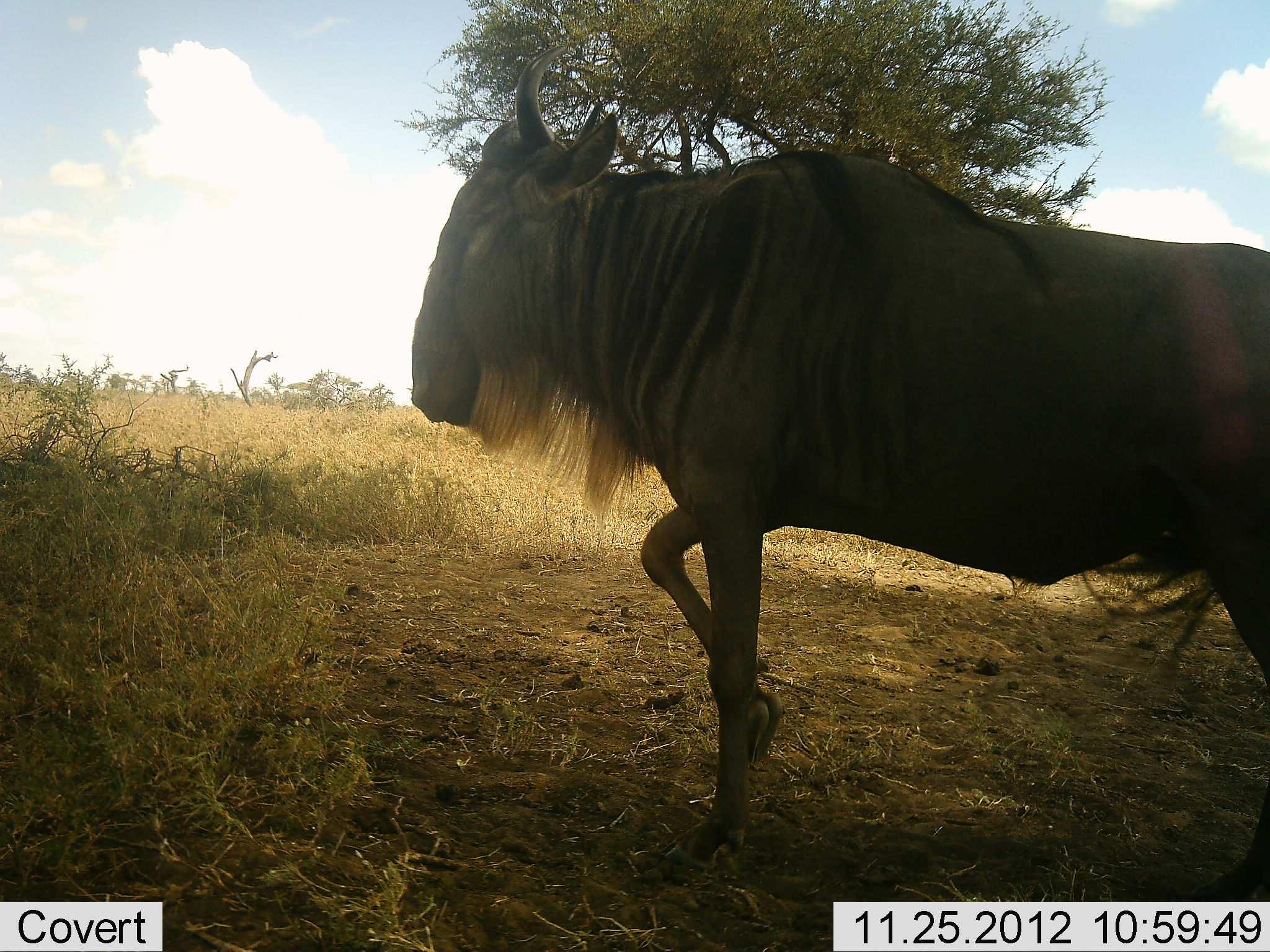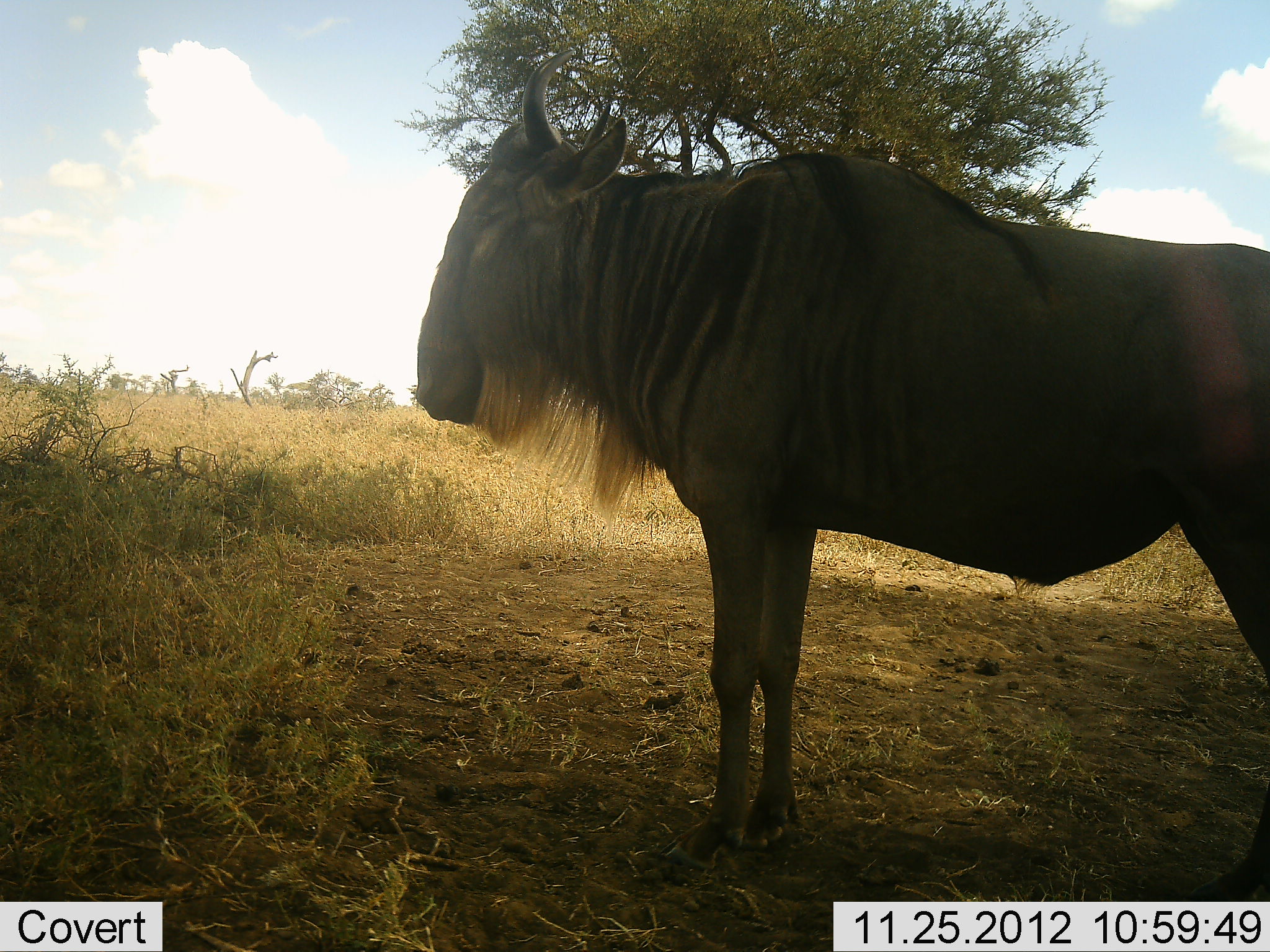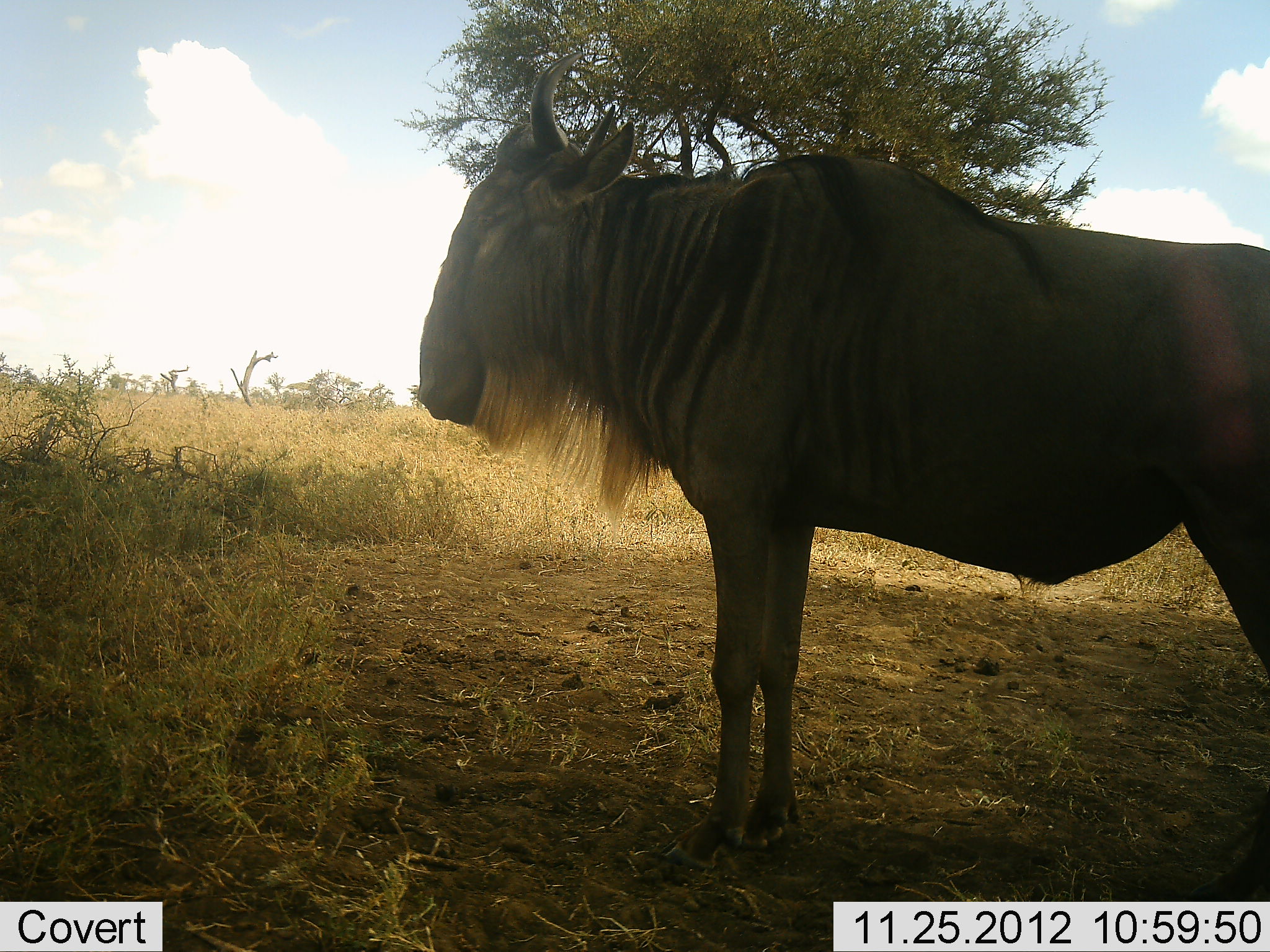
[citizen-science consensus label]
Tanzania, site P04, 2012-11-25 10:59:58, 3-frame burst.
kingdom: Animalia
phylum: Chordata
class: Mammalia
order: Artiodactyla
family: Bovidae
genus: Connochaetes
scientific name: Connochaetes taurinus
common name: blue wildebeest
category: wildebeest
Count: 1.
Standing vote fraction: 100%.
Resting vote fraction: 0%.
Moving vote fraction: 0%.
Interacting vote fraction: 0%.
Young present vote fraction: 0%.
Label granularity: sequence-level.